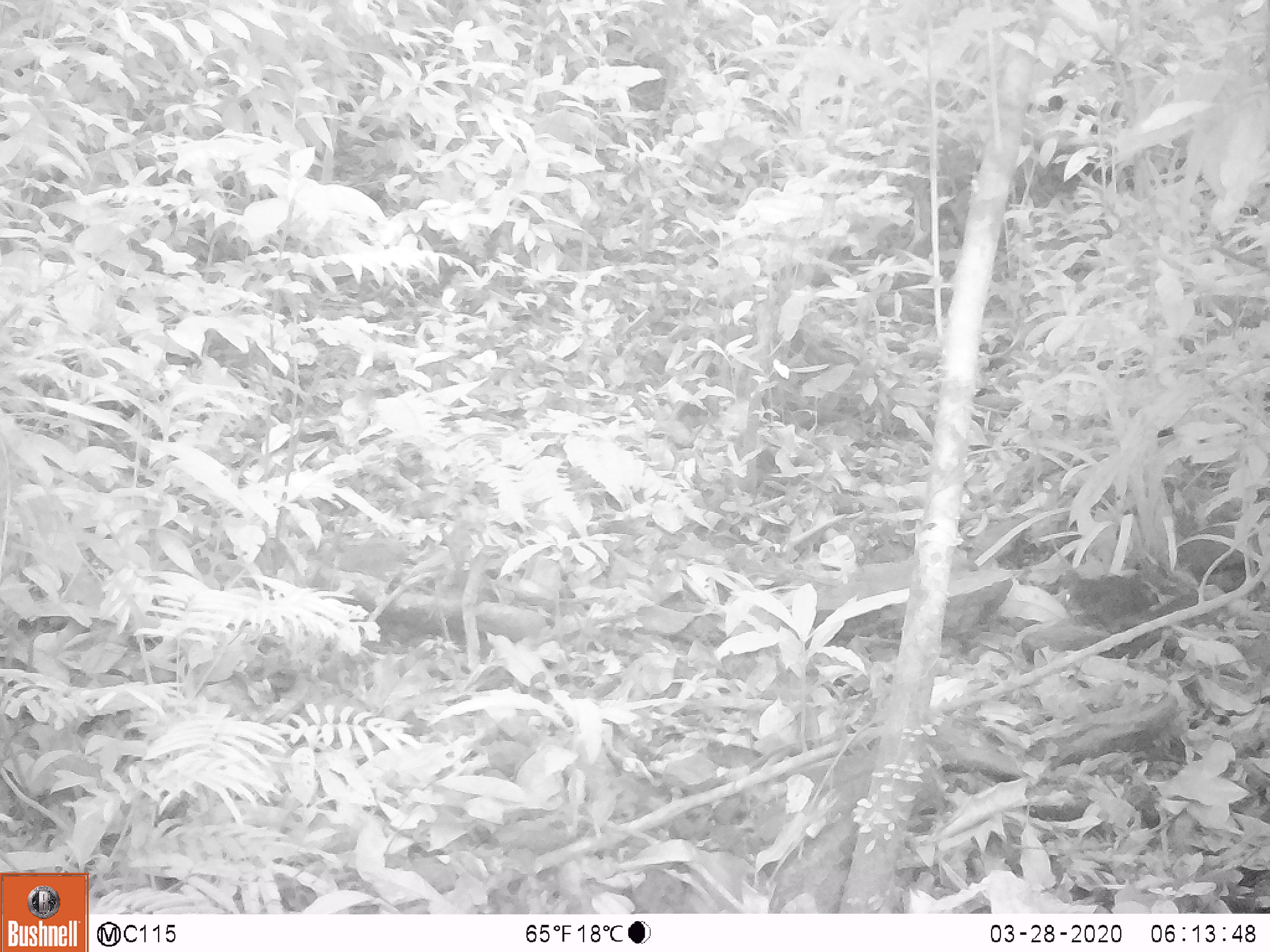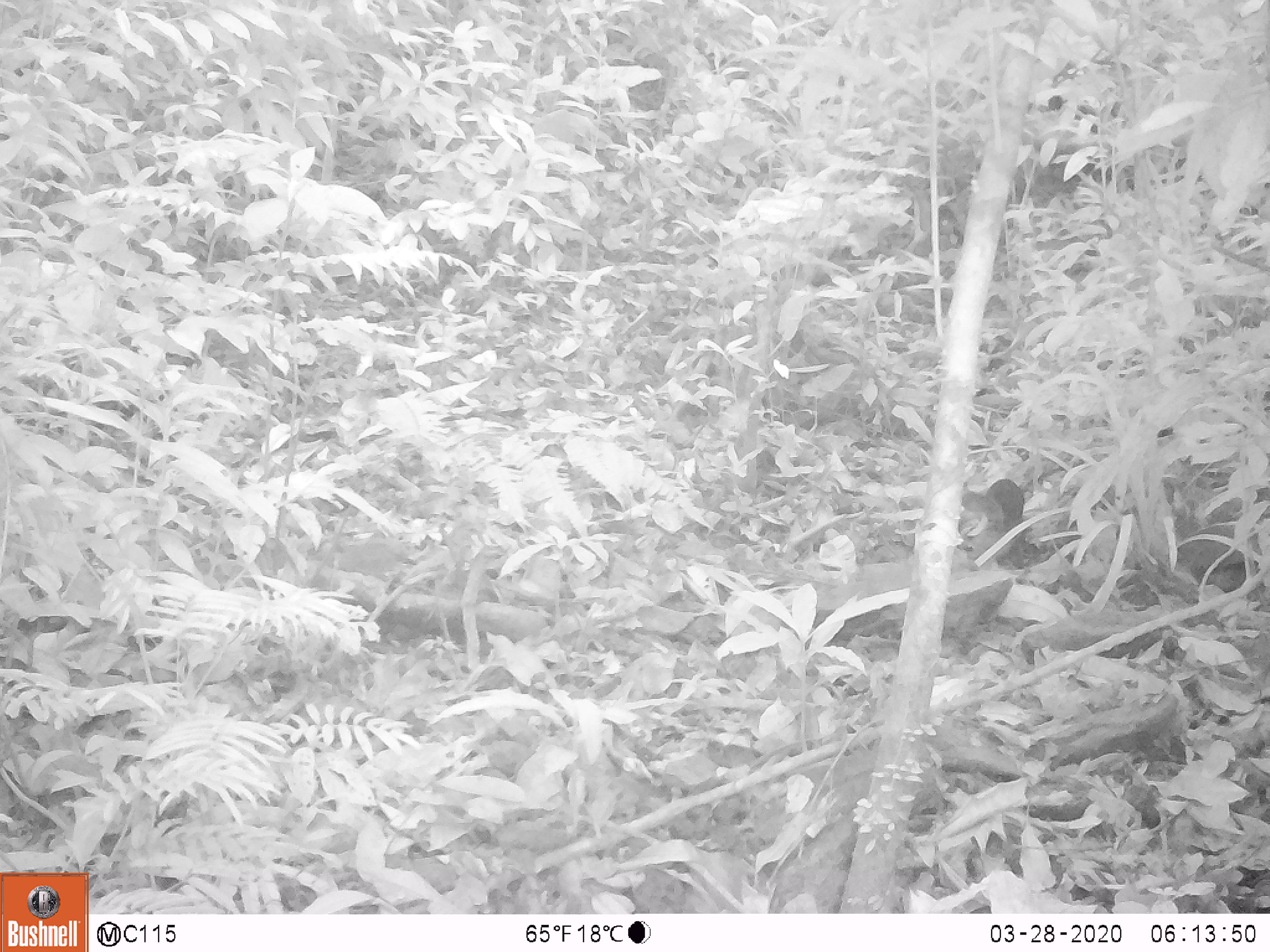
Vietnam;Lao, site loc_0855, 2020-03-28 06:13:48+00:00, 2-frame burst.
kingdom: Animalia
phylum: Chordata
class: Mammalia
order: Rodentia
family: Sciuridae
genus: Dremomys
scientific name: Dremomys rufigenis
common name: red-cheeked squirrel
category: red cheeked squirrel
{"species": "red cheeked squirrel (red-cheeked squirrel) (Dremomys rufigenis)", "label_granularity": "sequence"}